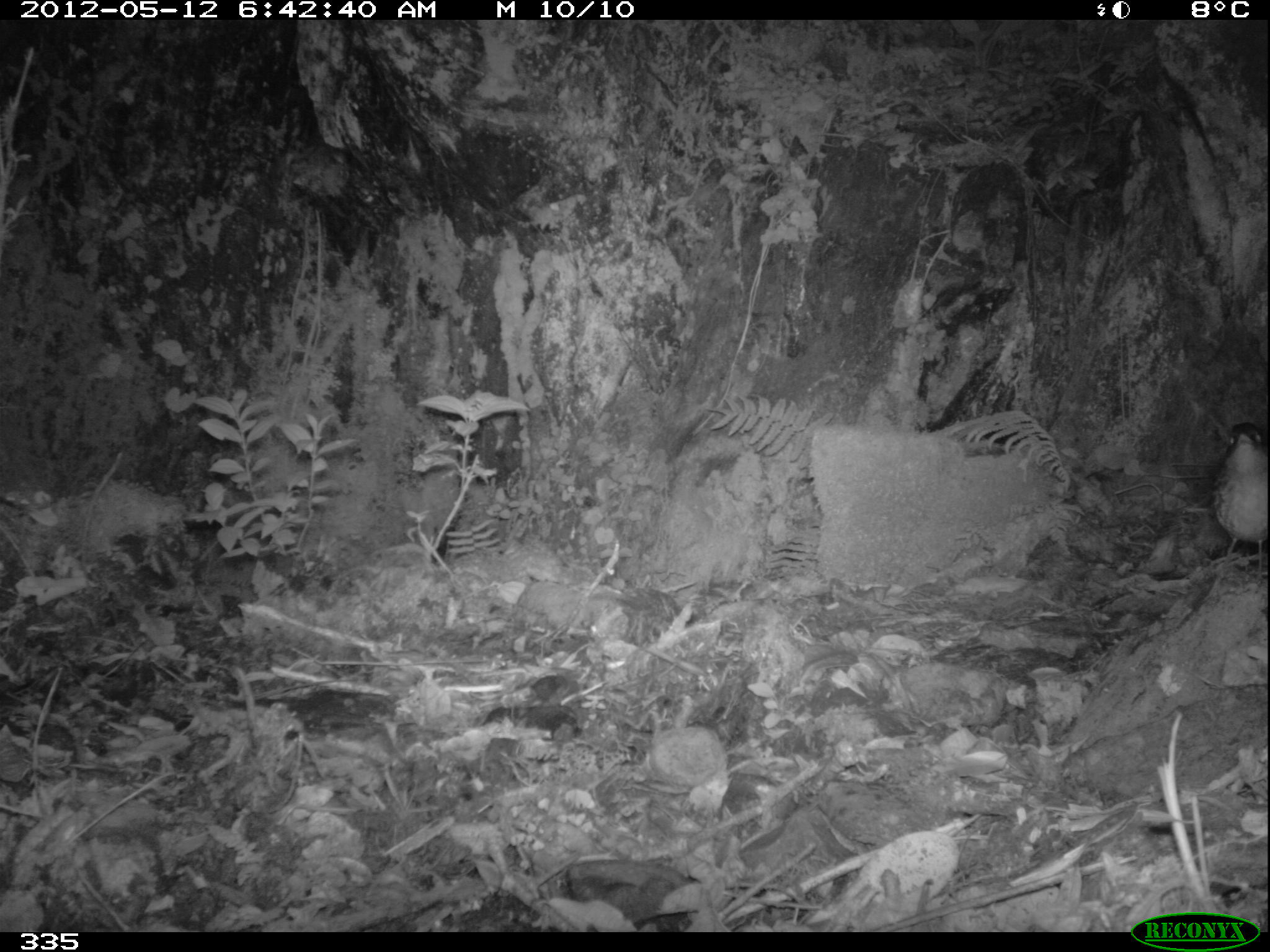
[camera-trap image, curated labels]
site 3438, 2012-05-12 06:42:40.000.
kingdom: Animalia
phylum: Chordata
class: Aves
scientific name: Aves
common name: bird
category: unknown bird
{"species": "unknown bird (bird) (Aves)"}